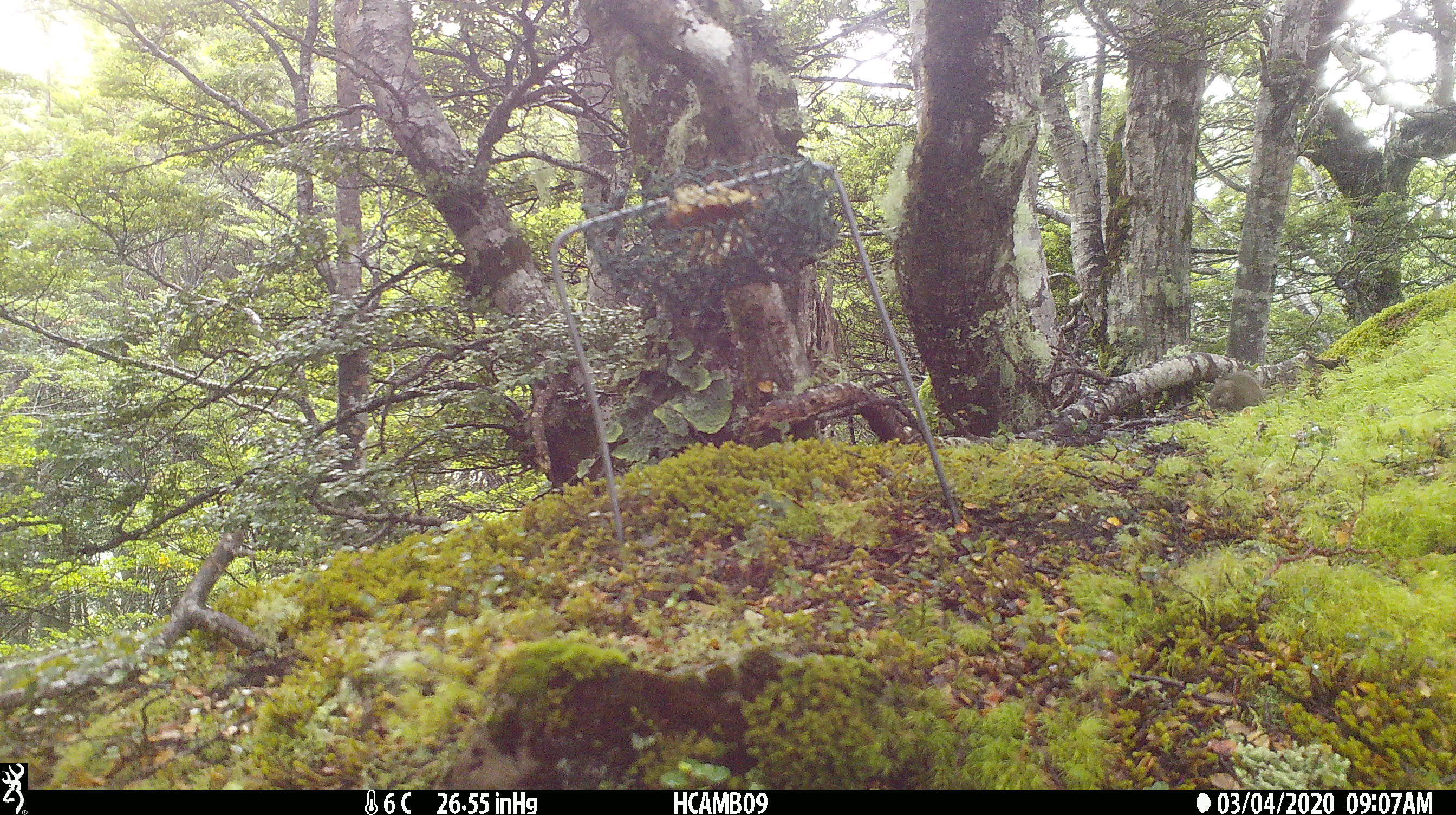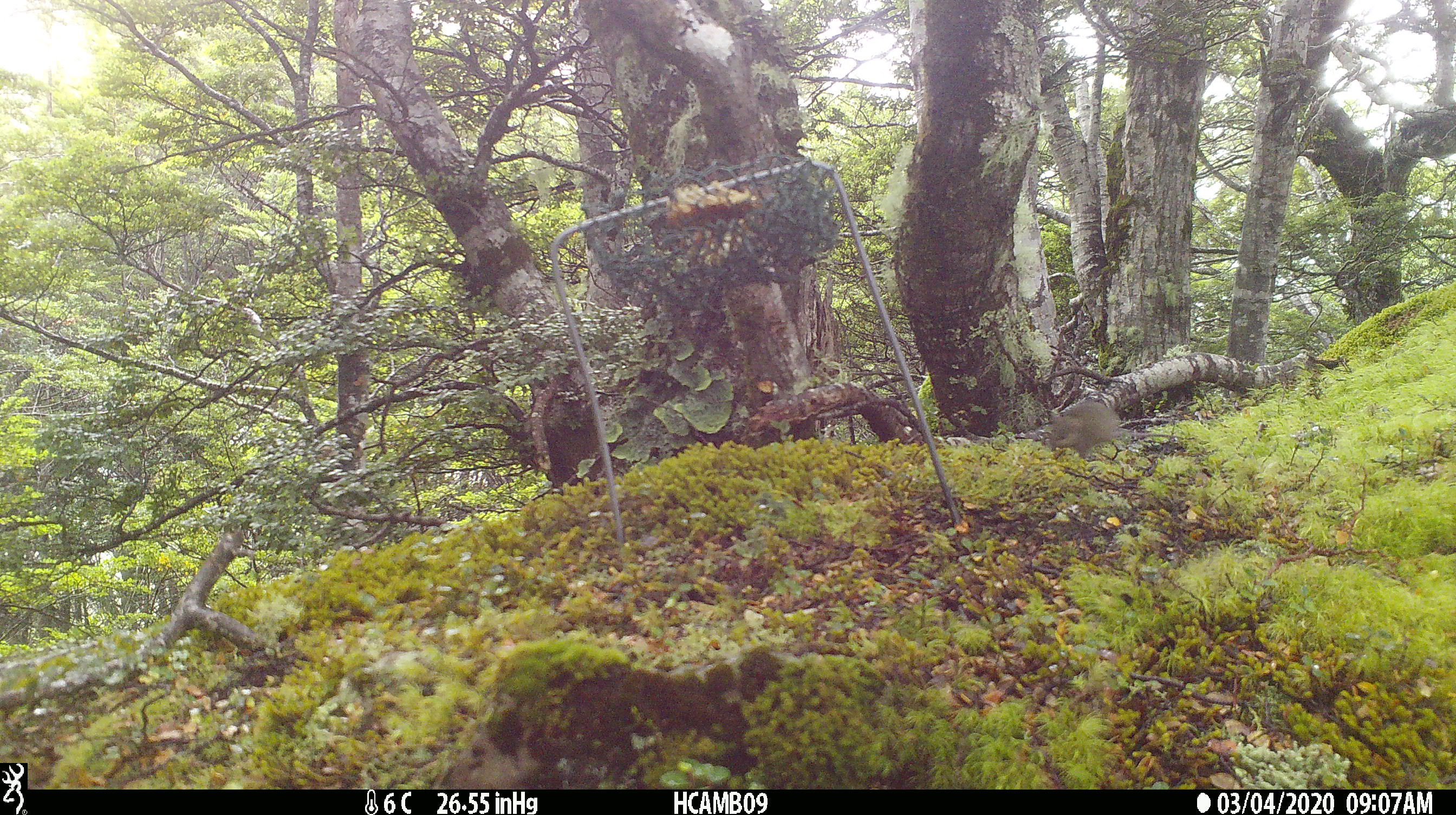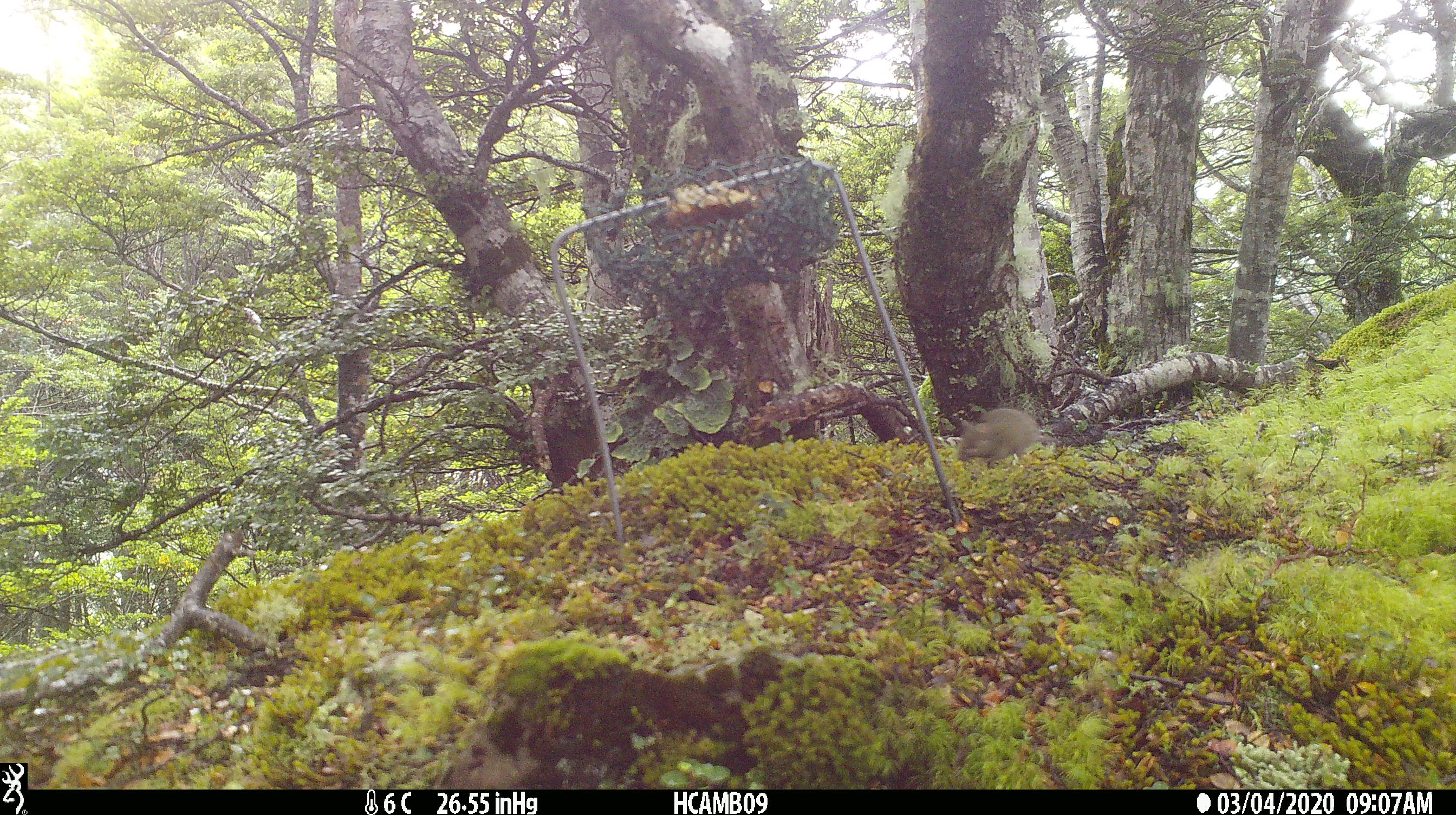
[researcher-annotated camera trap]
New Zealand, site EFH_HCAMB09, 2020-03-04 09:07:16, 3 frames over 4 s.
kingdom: Animalia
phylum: Chordata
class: Mammalia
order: Rodentia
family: Muridae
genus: Mus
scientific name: Mus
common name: mouse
Mouse (Mus).